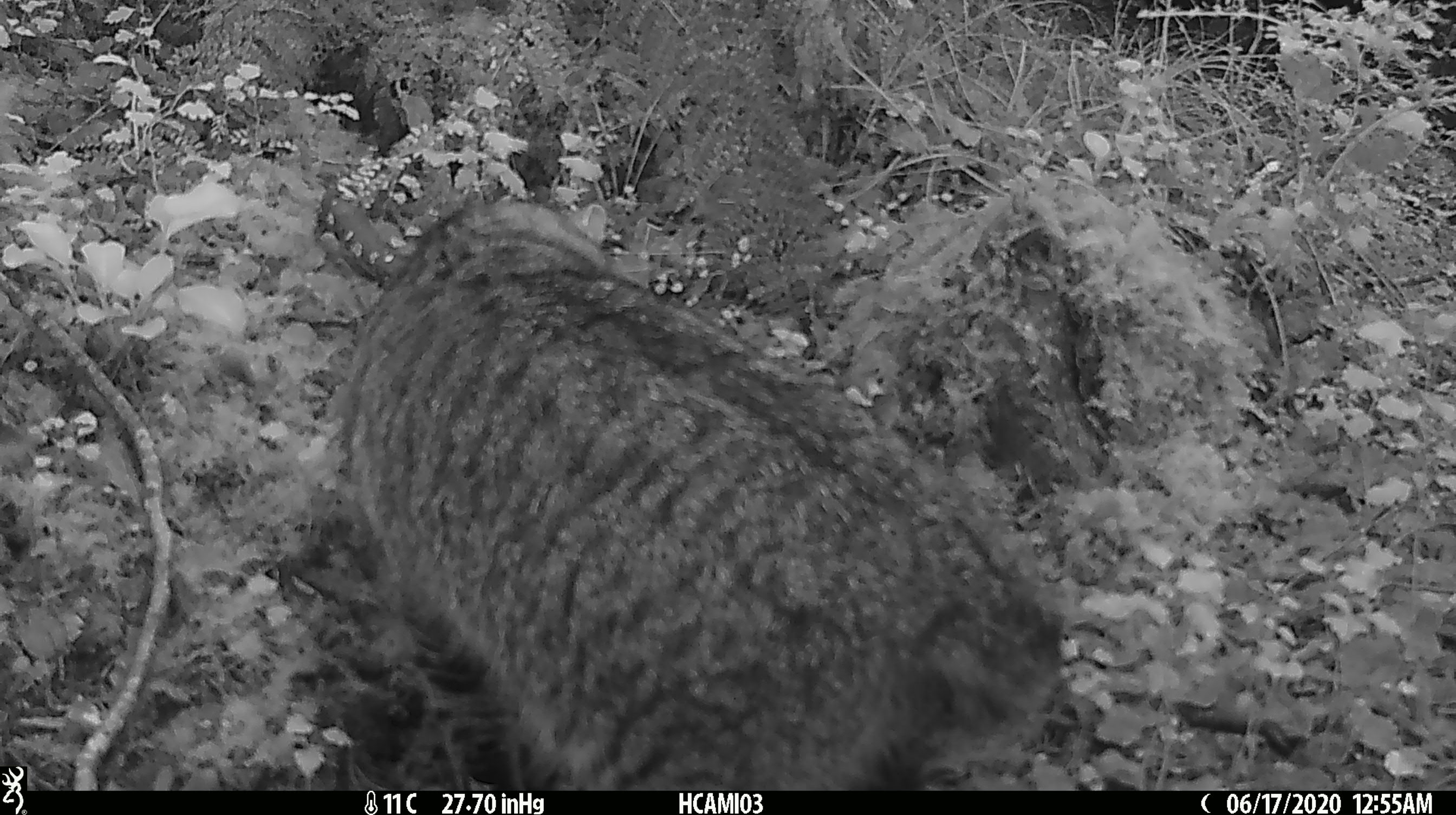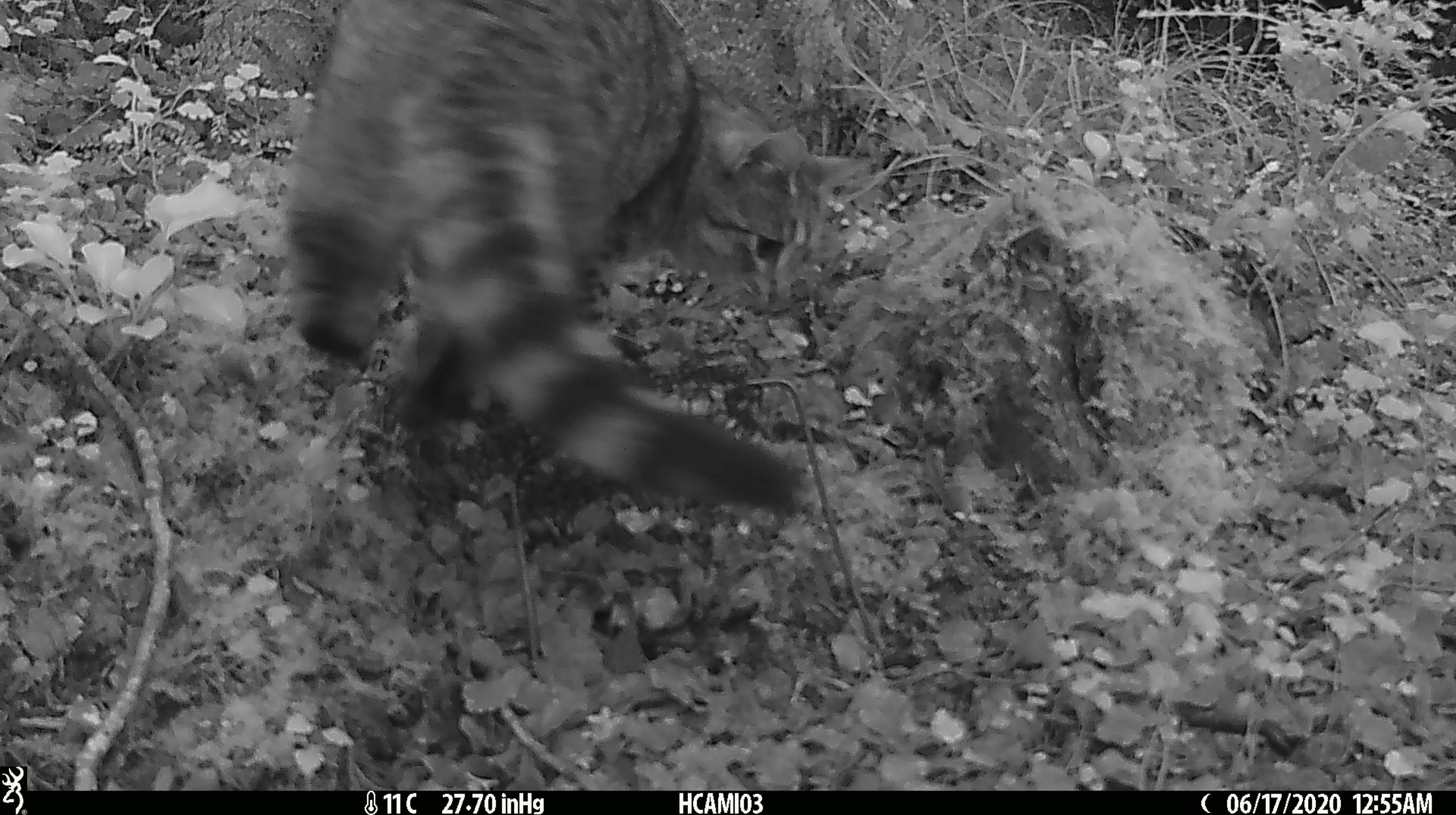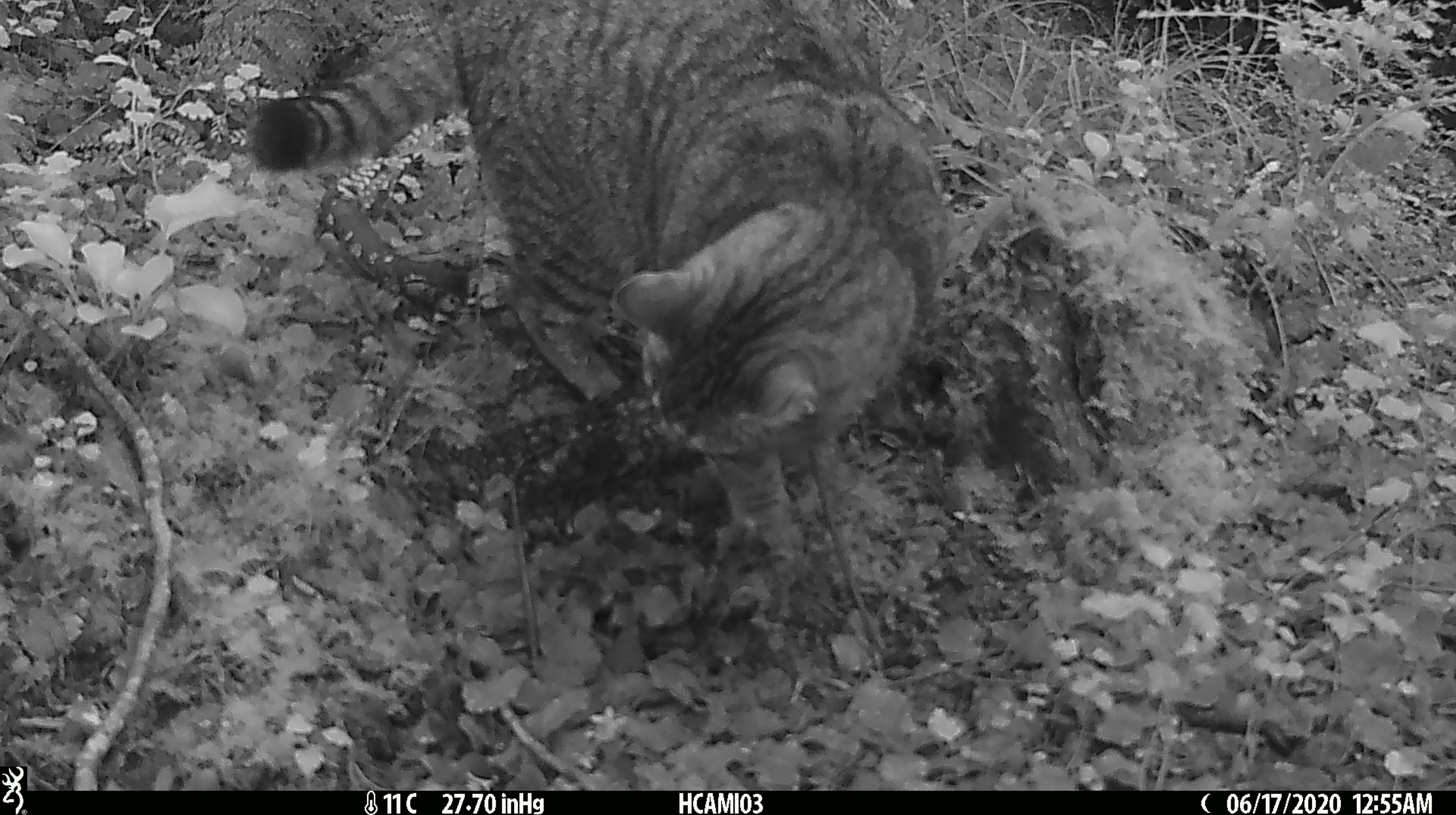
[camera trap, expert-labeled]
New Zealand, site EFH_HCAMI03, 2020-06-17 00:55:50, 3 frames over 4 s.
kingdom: Animalia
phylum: Chordata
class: Mammalia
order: Carnivora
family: Felidae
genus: Felis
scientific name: Felis catus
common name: domestic cat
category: cat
Cat (domestic cat) (Felis catus).